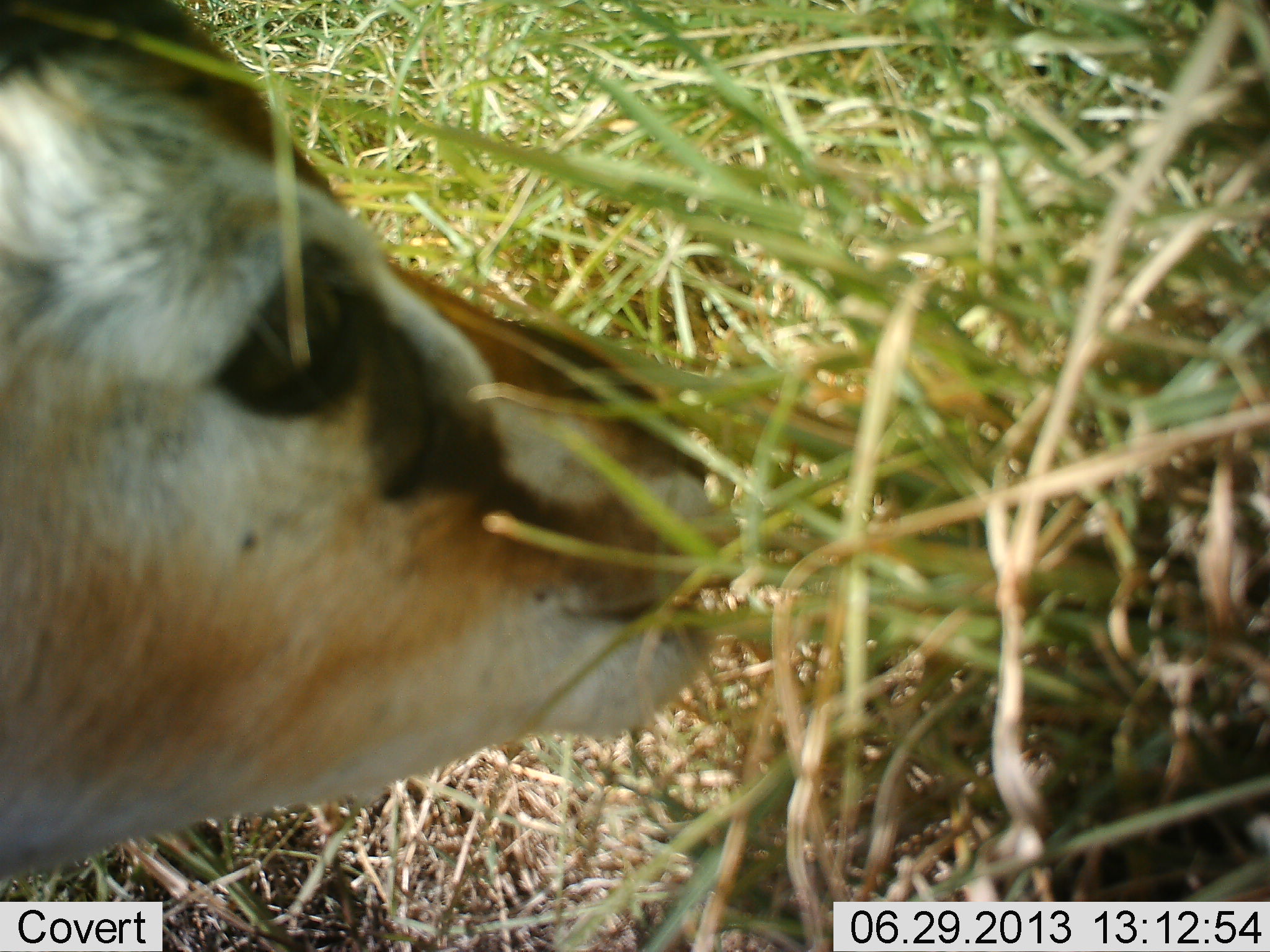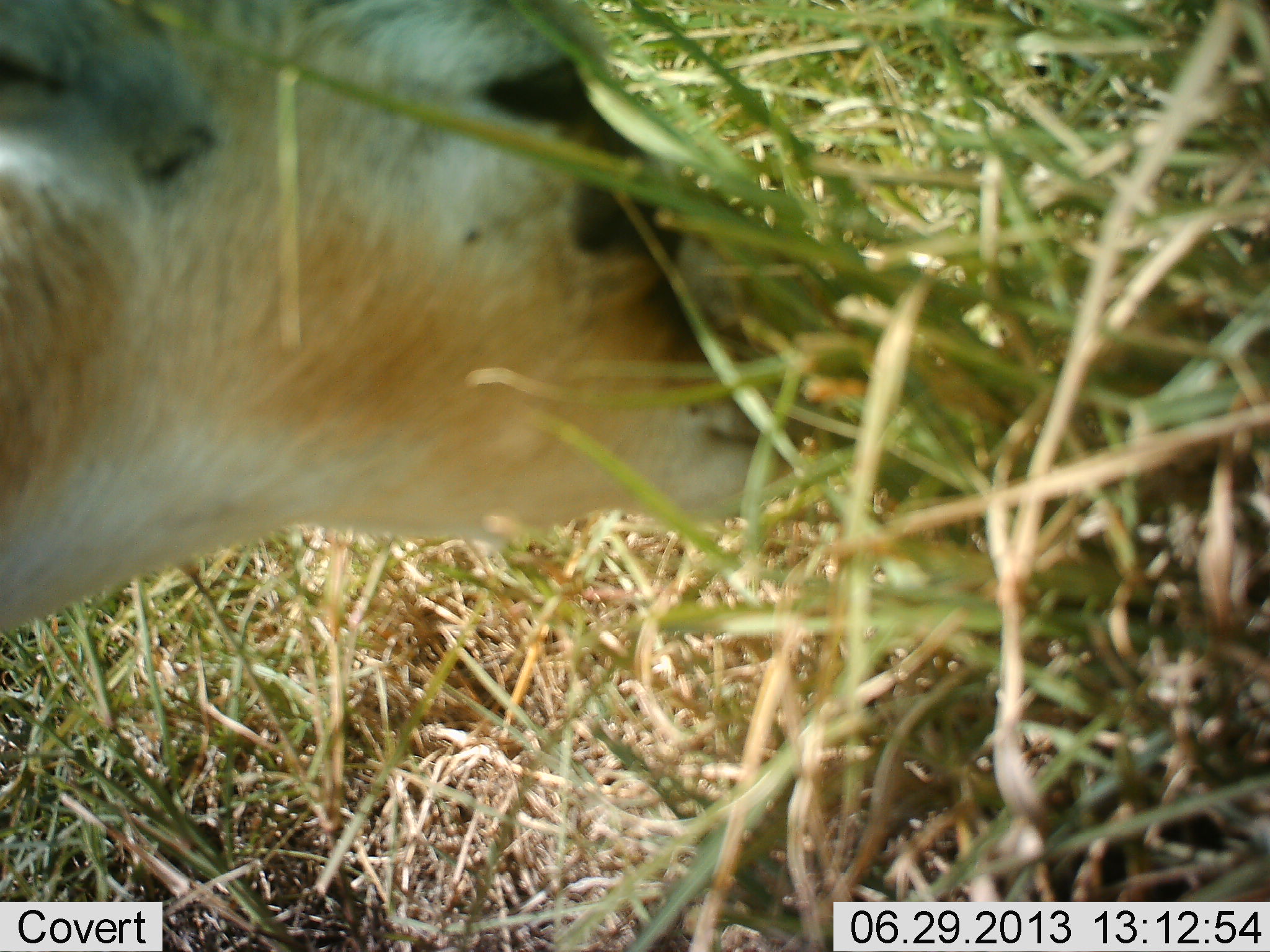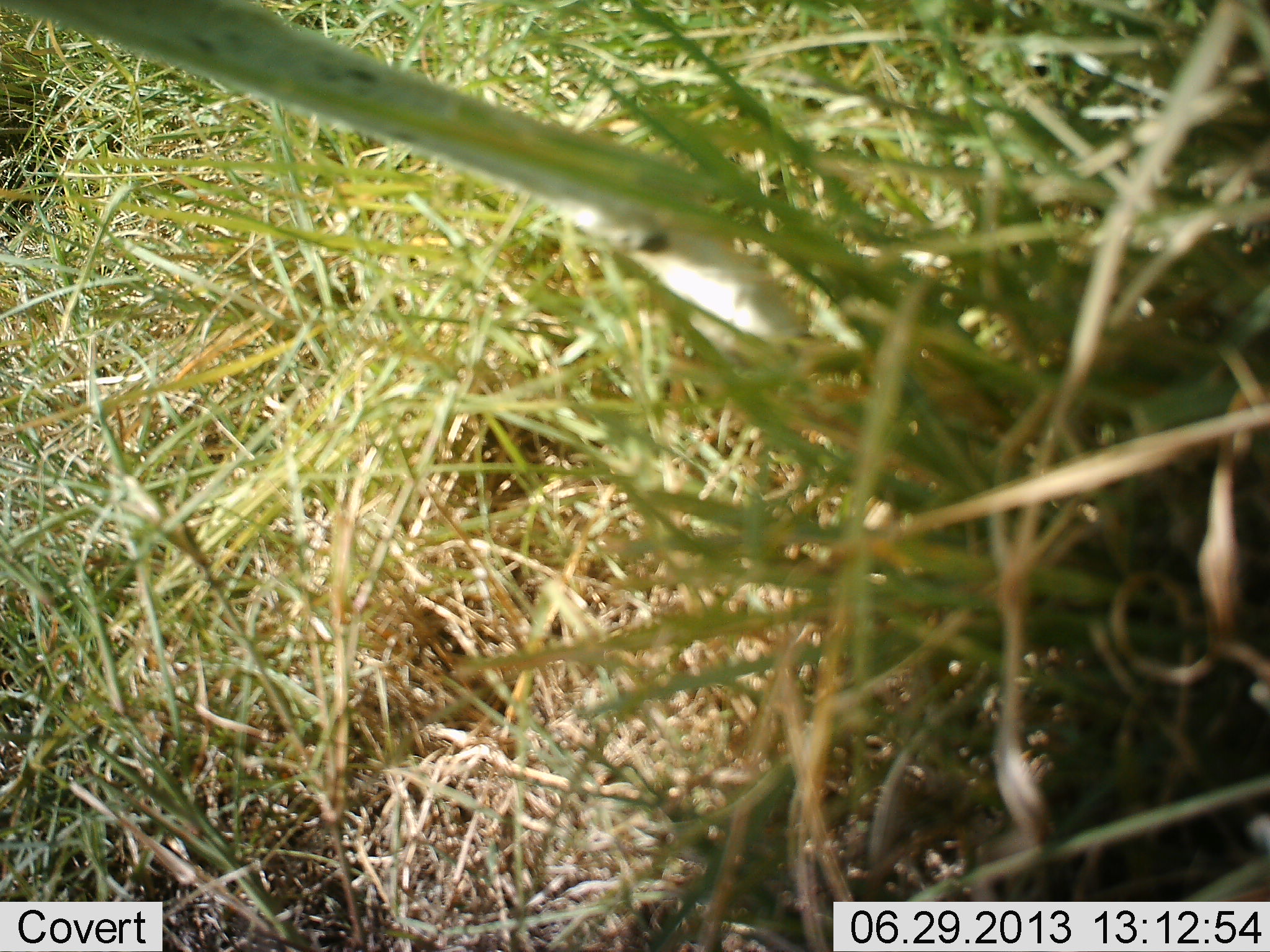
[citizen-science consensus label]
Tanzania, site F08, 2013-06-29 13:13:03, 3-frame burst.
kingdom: Animalia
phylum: Chordata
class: Mammalia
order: Artiodactyla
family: Bovidae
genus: Eudorcas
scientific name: Eudorcas thomsonii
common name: thomson's gazelle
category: gazellethomsons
Gazellethomsons (thomson's gazelle) (Eudorcas thomsonii), count 1. Behavior (volunteer vote fractions): standing 8%, resting 0%, moving 0%, interacting 0%. Young present (vote fraction): 0%. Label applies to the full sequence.